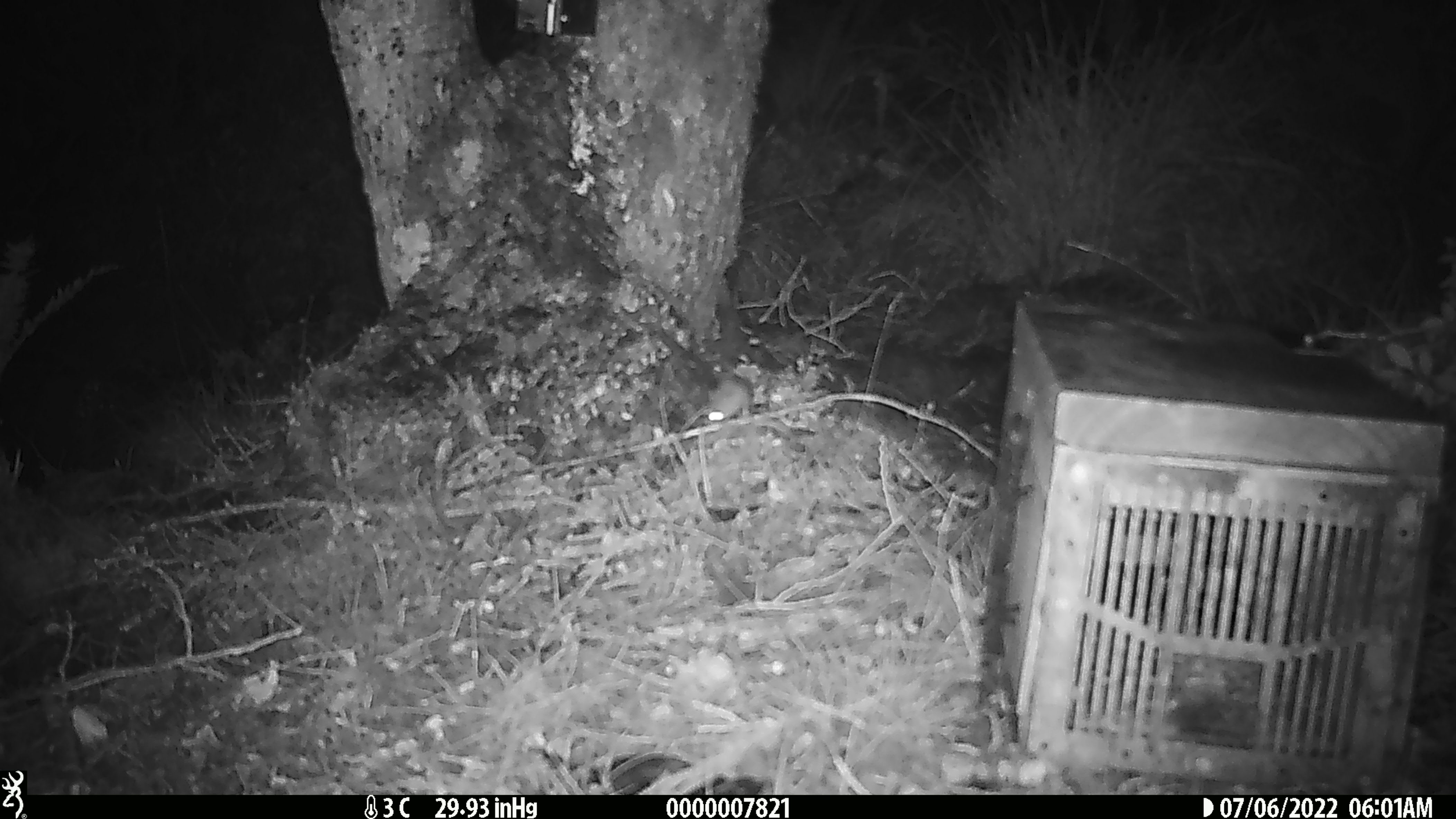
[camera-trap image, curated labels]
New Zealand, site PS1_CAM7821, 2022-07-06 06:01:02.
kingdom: Animalia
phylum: Chordata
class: Mammalia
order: Rodentia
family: Muridae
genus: Mus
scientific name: Mus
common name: mouse